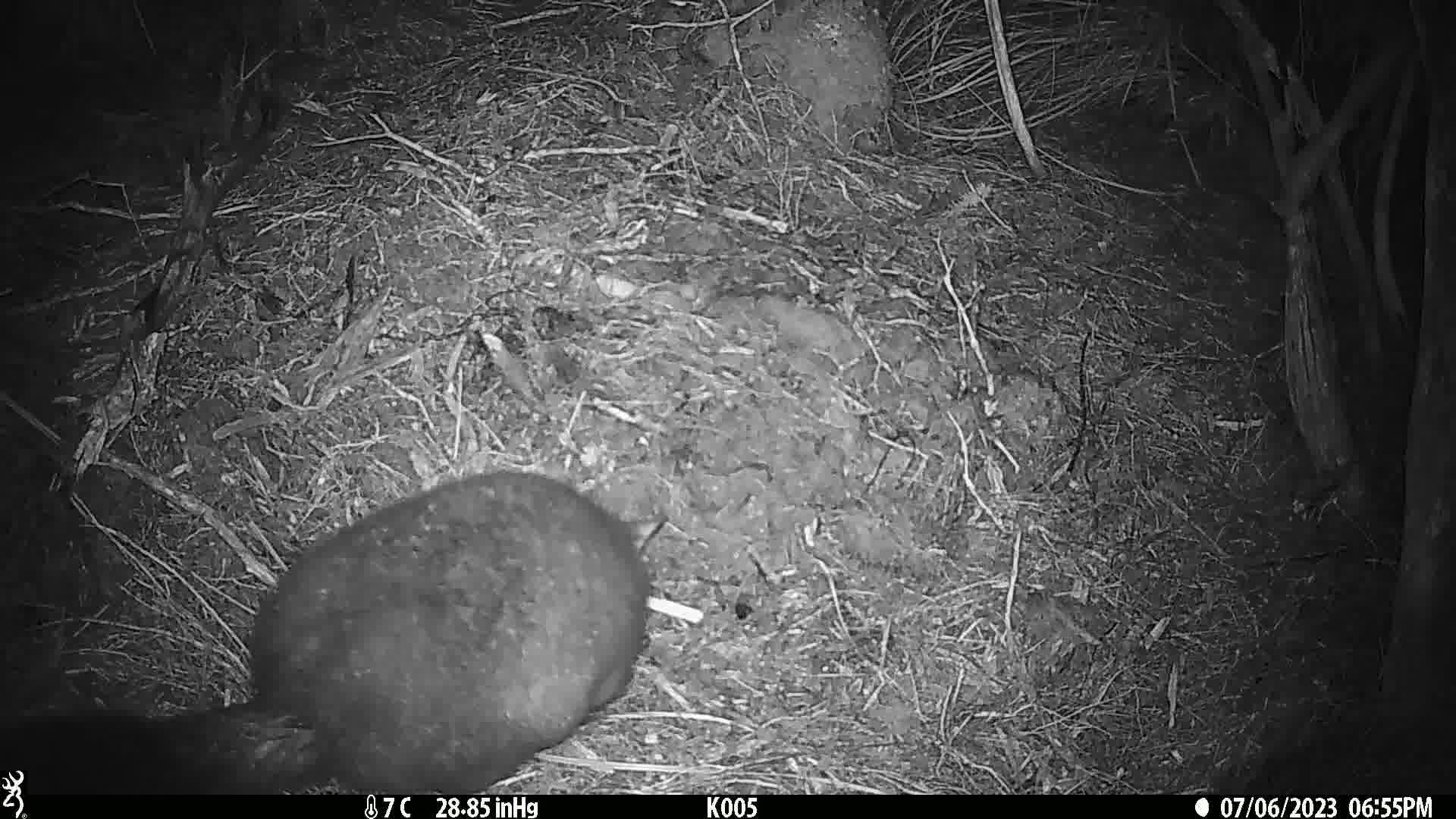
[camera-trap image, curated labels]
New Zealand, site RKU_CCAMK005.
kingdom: Animalia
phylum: Chordata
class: Mammalia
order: Diprotodontia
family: Phalangeridae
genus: Trichosurus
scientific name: Trichosurus vulpecula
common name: common brushtail possum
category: possum